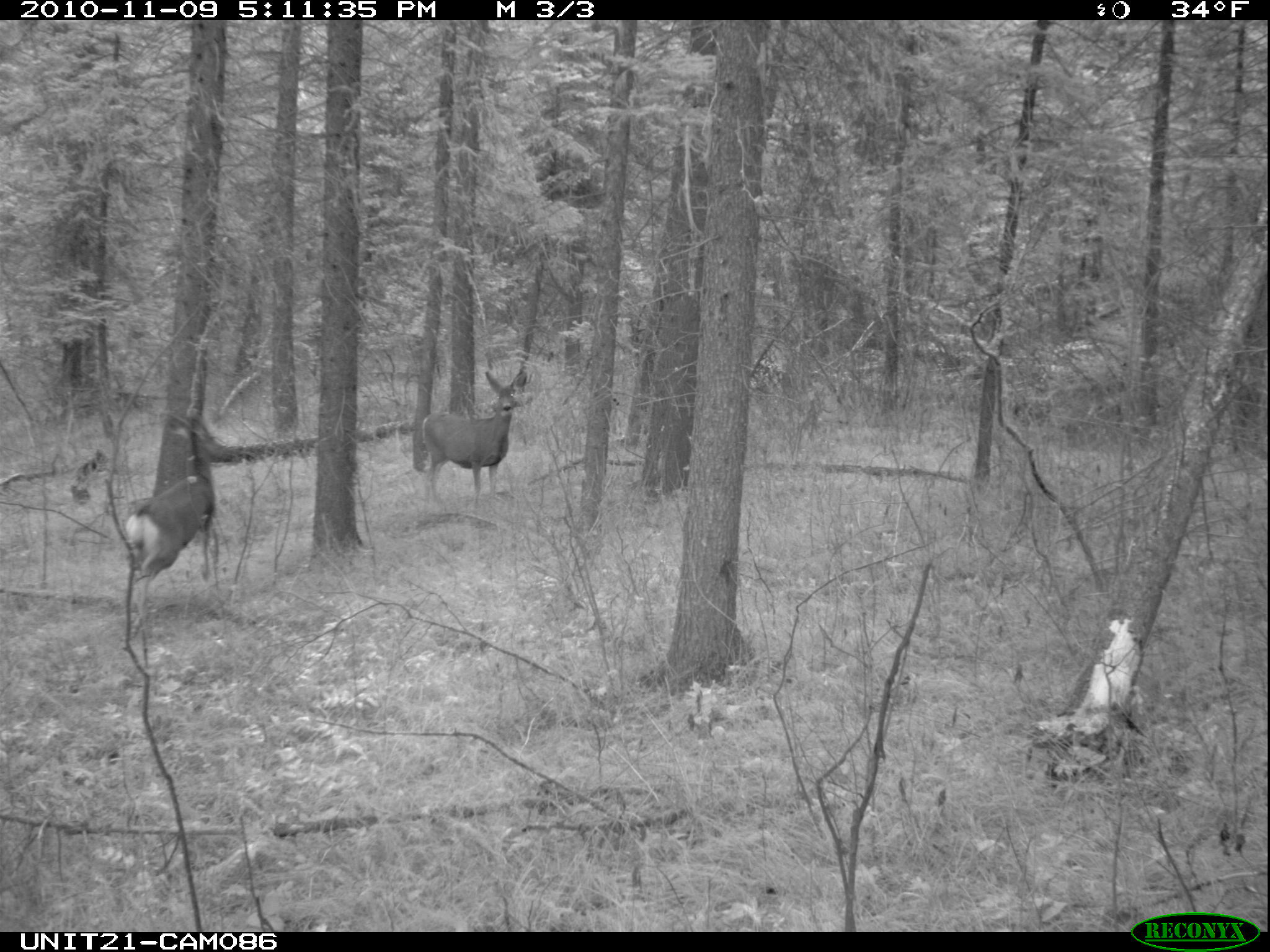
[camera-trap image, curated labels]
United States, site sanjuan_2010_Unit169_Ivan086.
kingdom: Animalia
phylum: Chordata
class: Mammalia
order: Artiodactyla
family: Cervidae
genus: Odocoileus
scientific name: Odocoileus hemionus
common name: mule deer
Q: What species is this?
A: Odocoileus hemionus (mule deer).